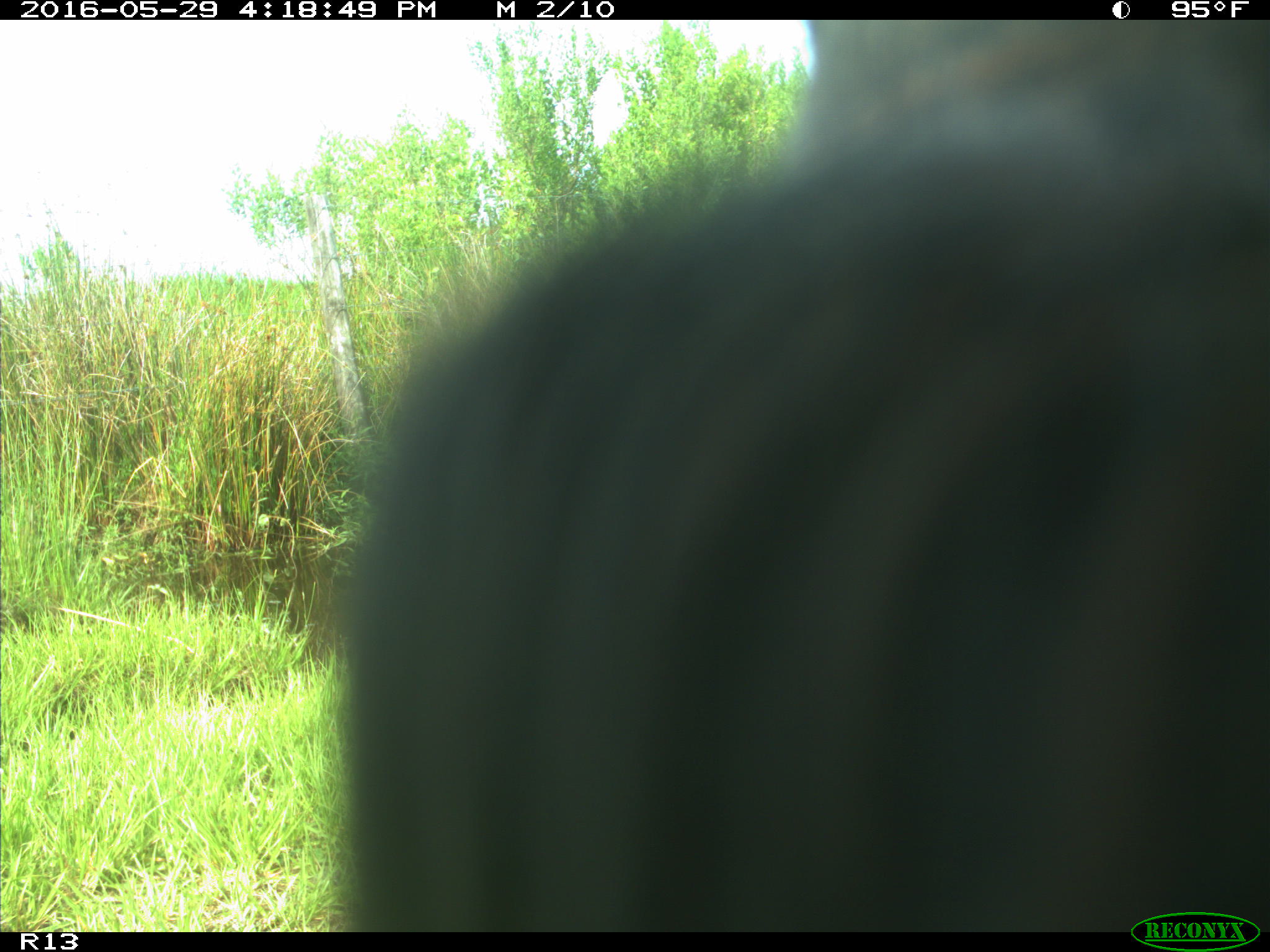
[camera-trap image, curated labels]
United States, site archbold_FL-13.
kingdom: Animalia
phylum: Chordata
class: Mammalia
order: Artiodactyla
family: Bovidae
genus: Bos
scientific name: Bos taurus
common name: domestic cow